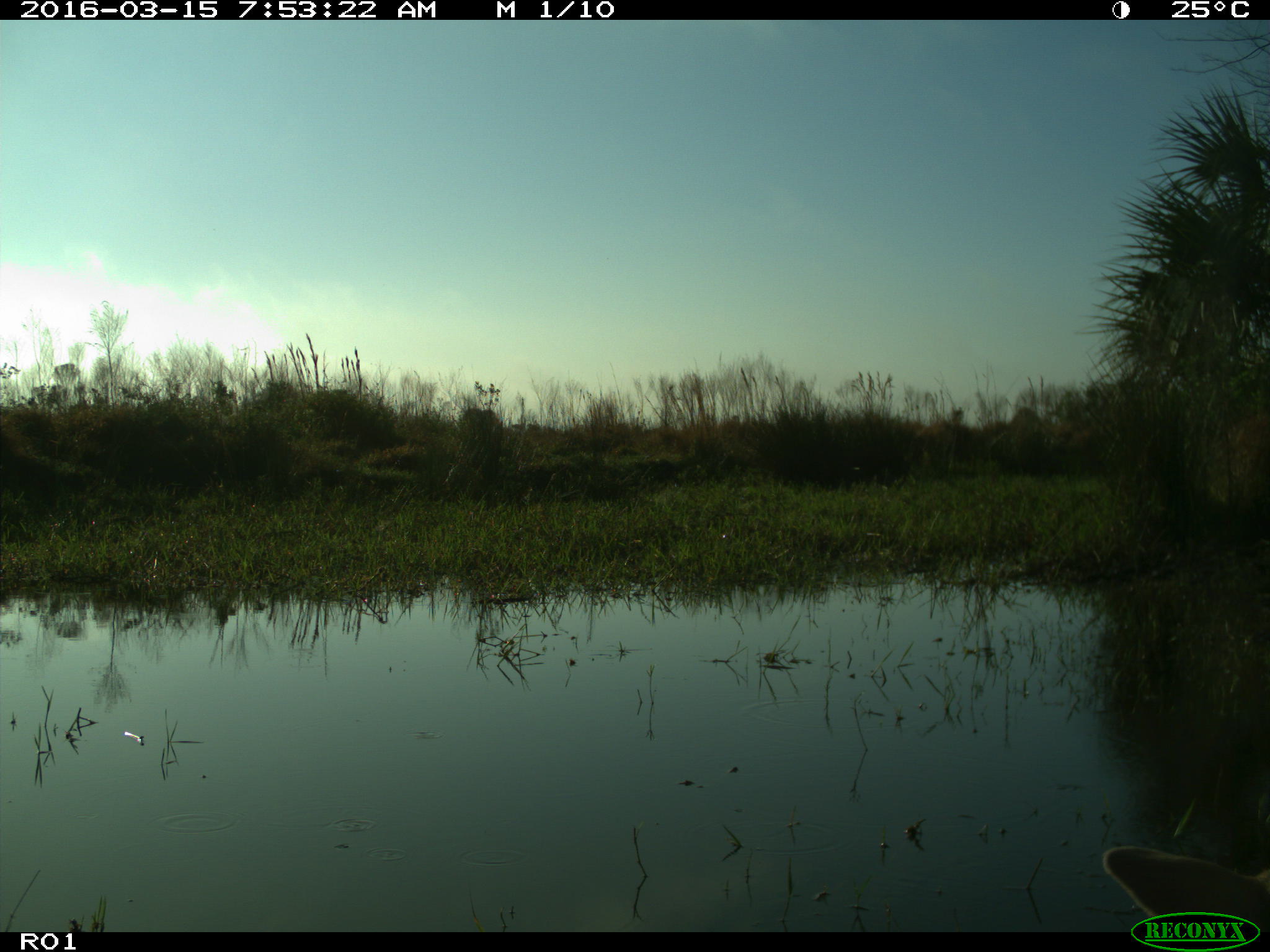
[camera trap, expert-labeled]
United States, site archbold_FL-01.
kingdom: Animalia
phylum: Chordata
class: Mammalia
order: Artiodactyla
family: Bovidae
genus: Bos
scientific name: Bos taurus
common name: domestic cow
Bos taurus (domestic cow).